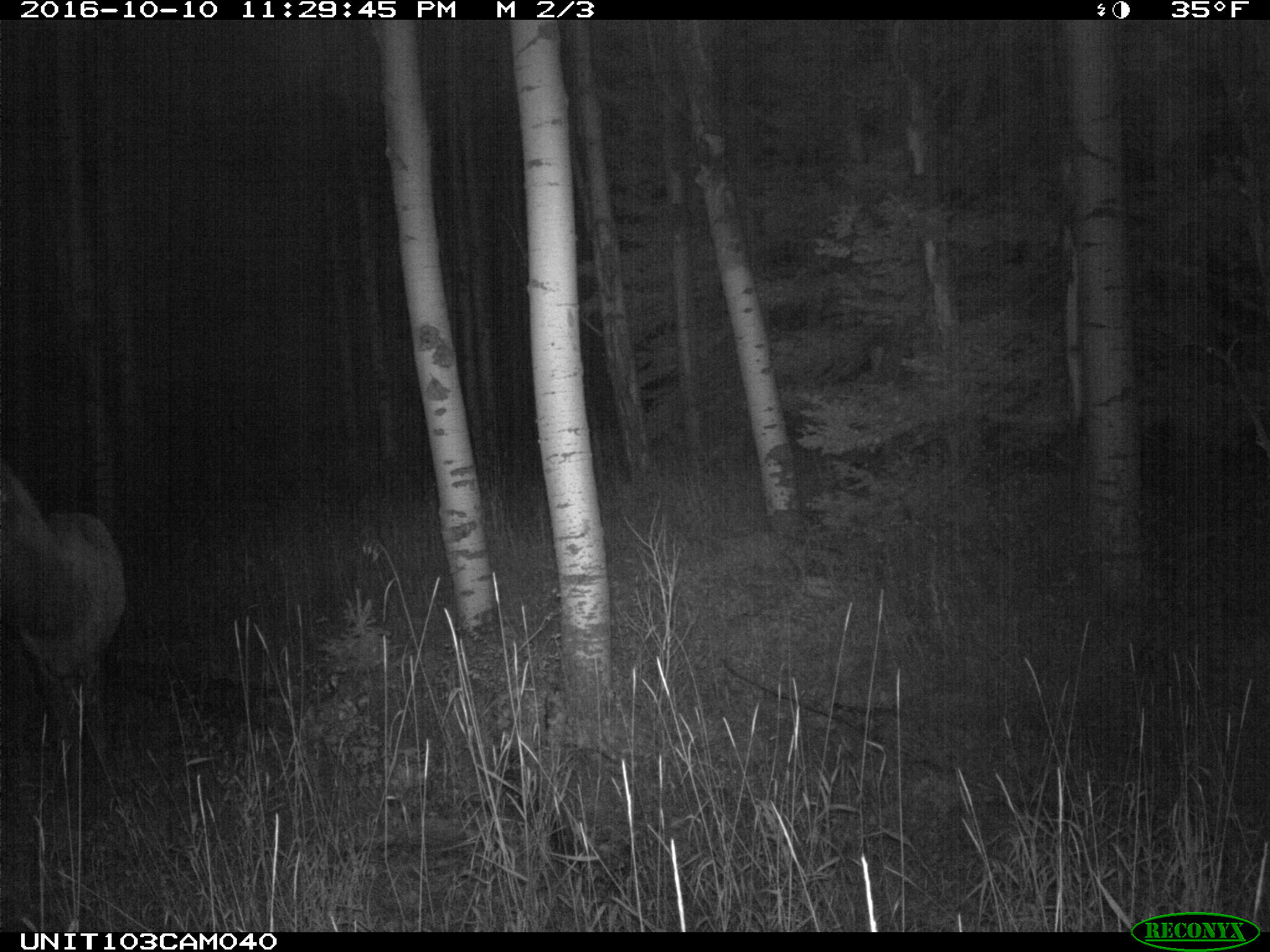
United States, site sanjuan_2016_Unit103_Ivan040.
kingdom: Animalia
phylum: Chordata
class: Mammalia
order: Artiodactyla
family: Cervidae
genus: Cervus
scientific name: Cervus elaphus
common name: red deer